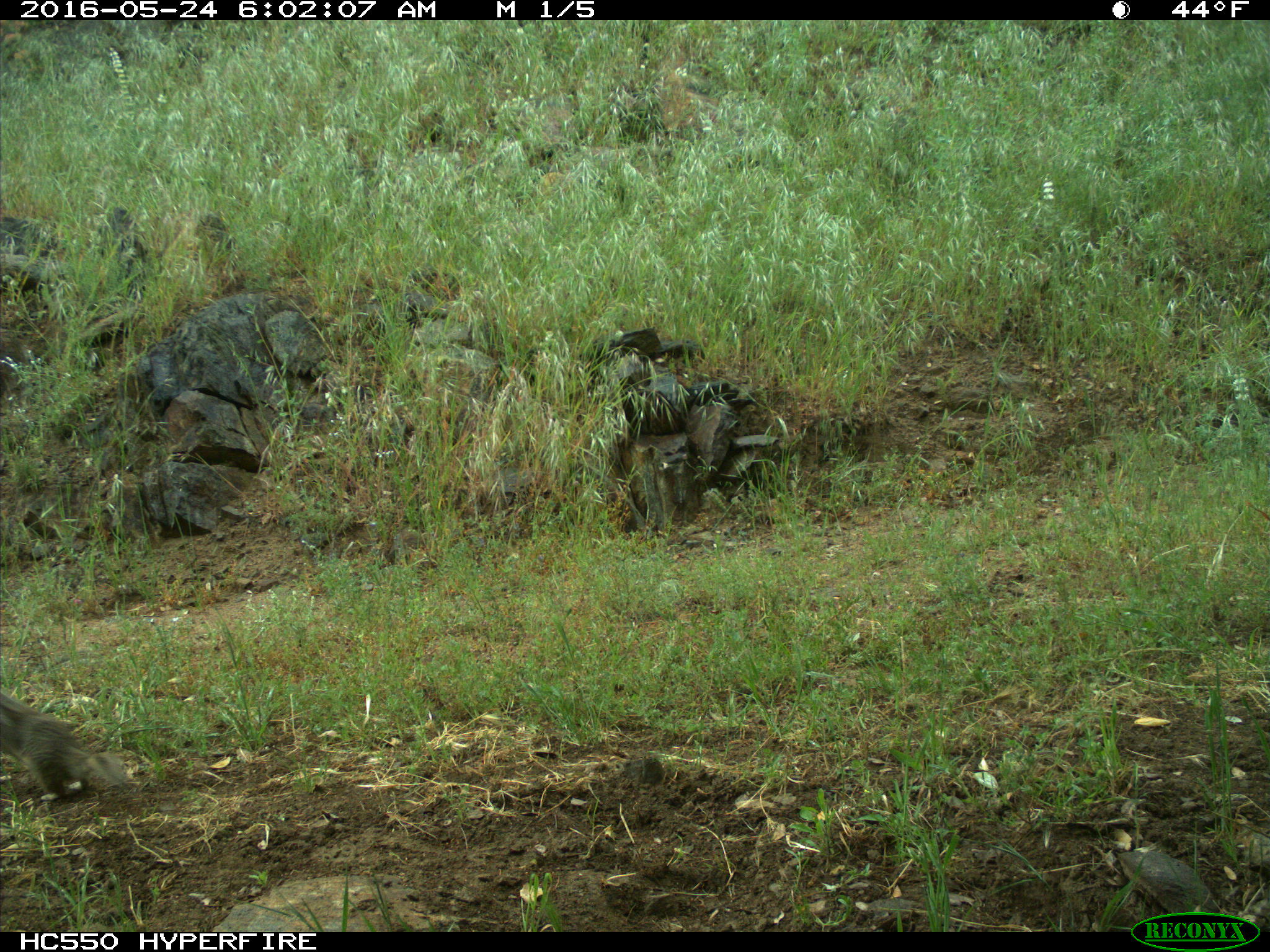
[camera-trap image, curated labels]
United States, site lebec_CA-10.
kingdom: Animalia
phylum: Chordata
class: Mammalia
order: Rodentia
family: Sciuridae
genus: Otospermophilus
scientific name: Otospermophilus beecheyi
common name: california ground squirrel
Otospermophilus beecheyi (california ground squirrel).